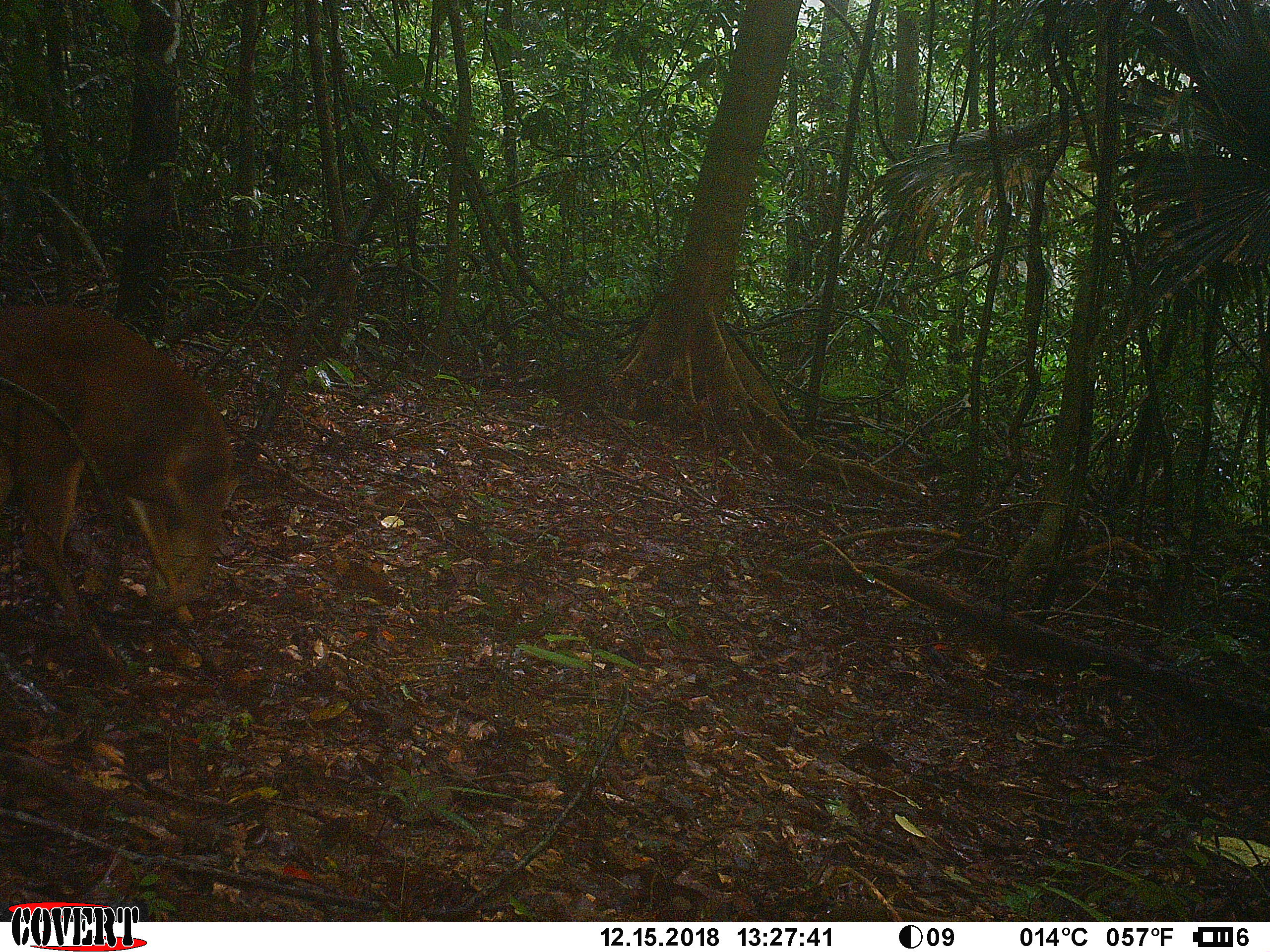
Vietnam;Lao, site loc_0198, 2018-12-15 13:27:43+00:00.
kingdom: Animalia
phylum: Chordata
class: Mammalia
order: Artiodactyla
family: Cervidae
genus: Muntiacus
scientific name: Muntiacus vuquangensis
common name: large-antlered muntjac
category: large antlered muntjac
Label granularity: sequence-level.